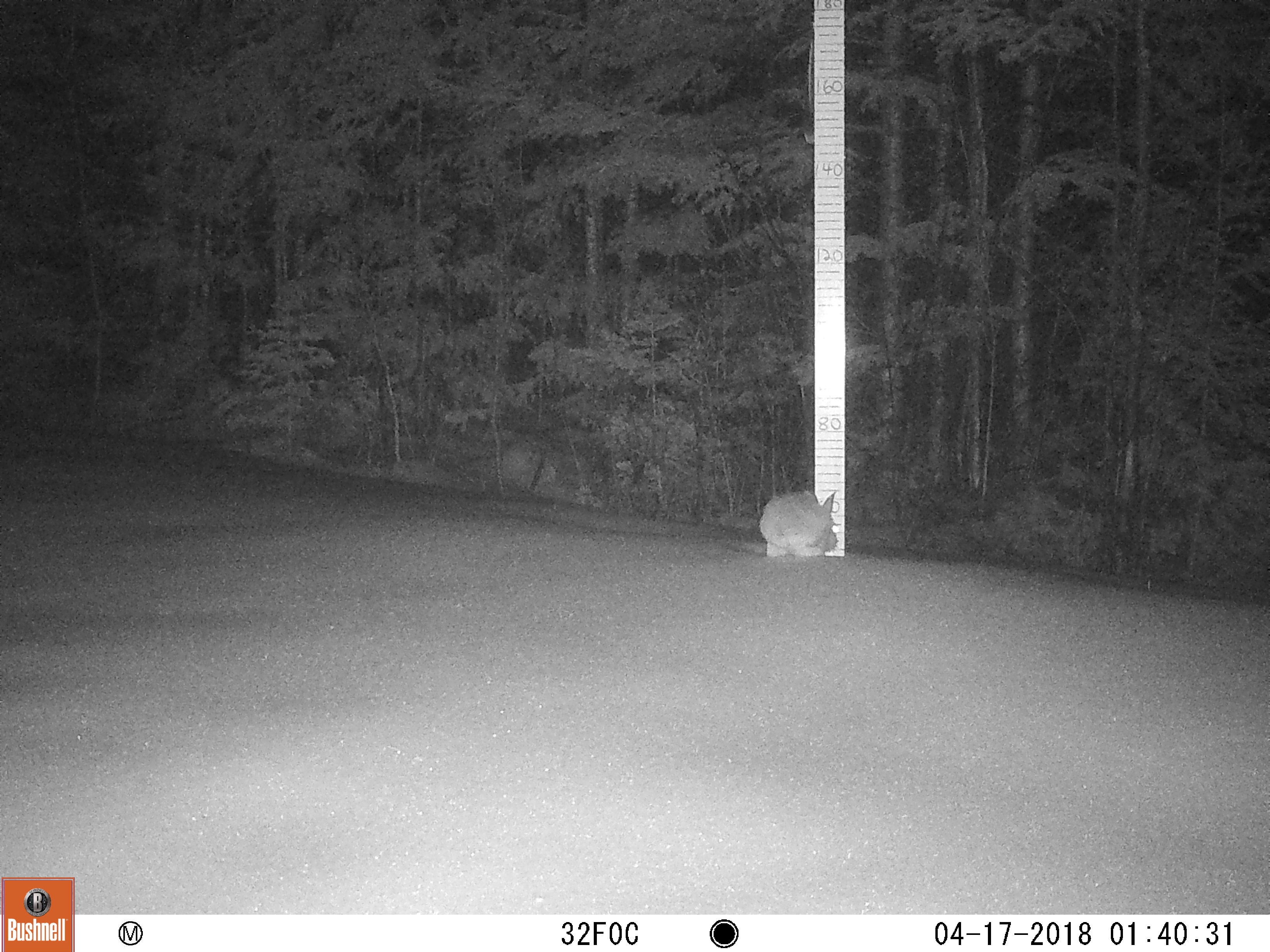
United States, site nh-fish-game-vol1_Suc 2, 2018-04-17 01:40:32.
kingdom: Animalia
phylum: Chordata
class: Mammalia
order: Lagomorpha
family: Leporidae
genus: Lepus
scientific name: Lepus americanus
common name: snowshoe hare